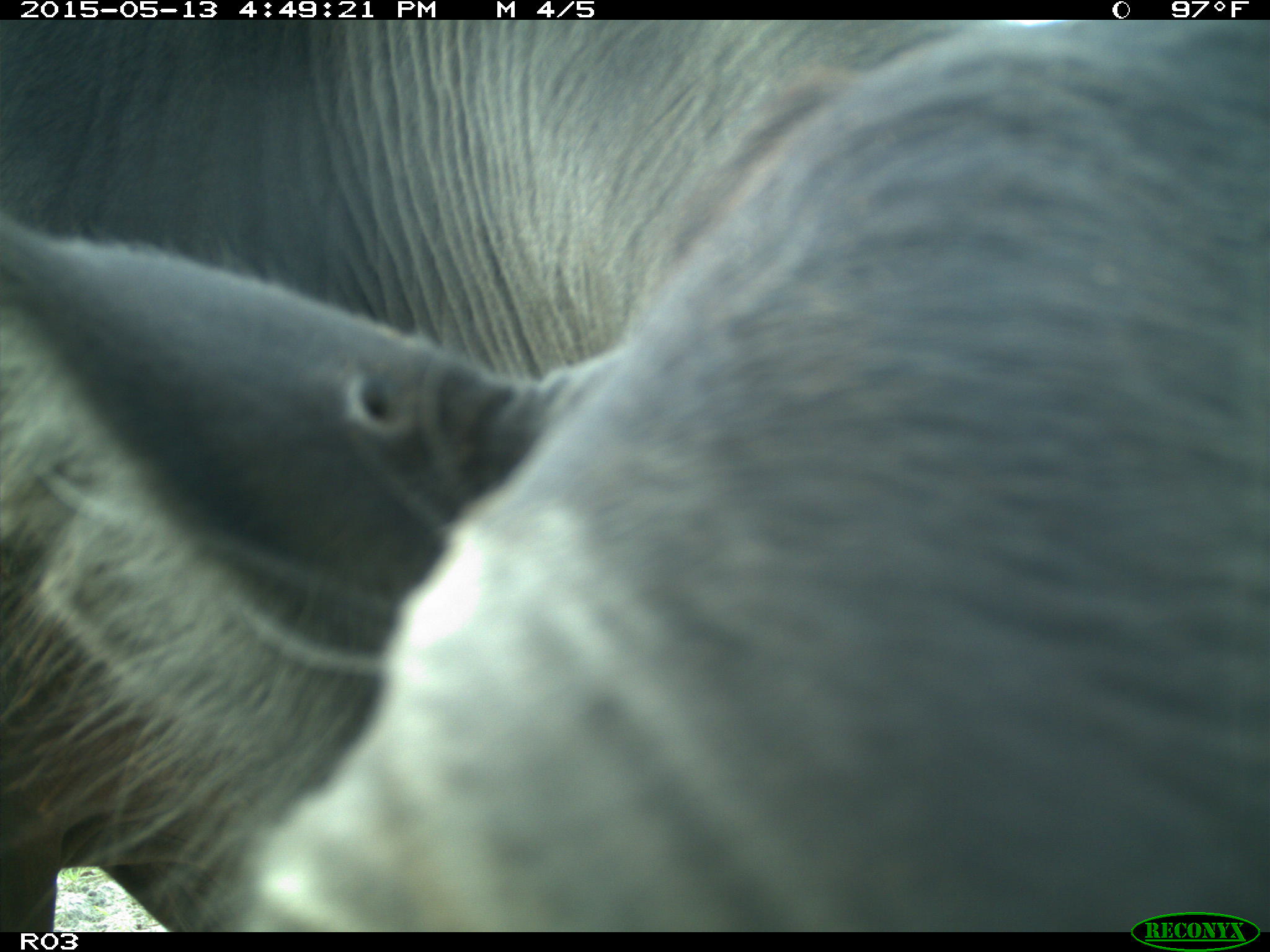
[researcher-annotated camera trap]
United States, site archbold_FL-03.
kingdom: Animalia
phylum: Chordata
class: Mammalia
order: Artiodactyla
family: Bovidae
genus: Bos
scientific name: Bos taurus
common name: domestic cow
Bos taurus (domestic cow).